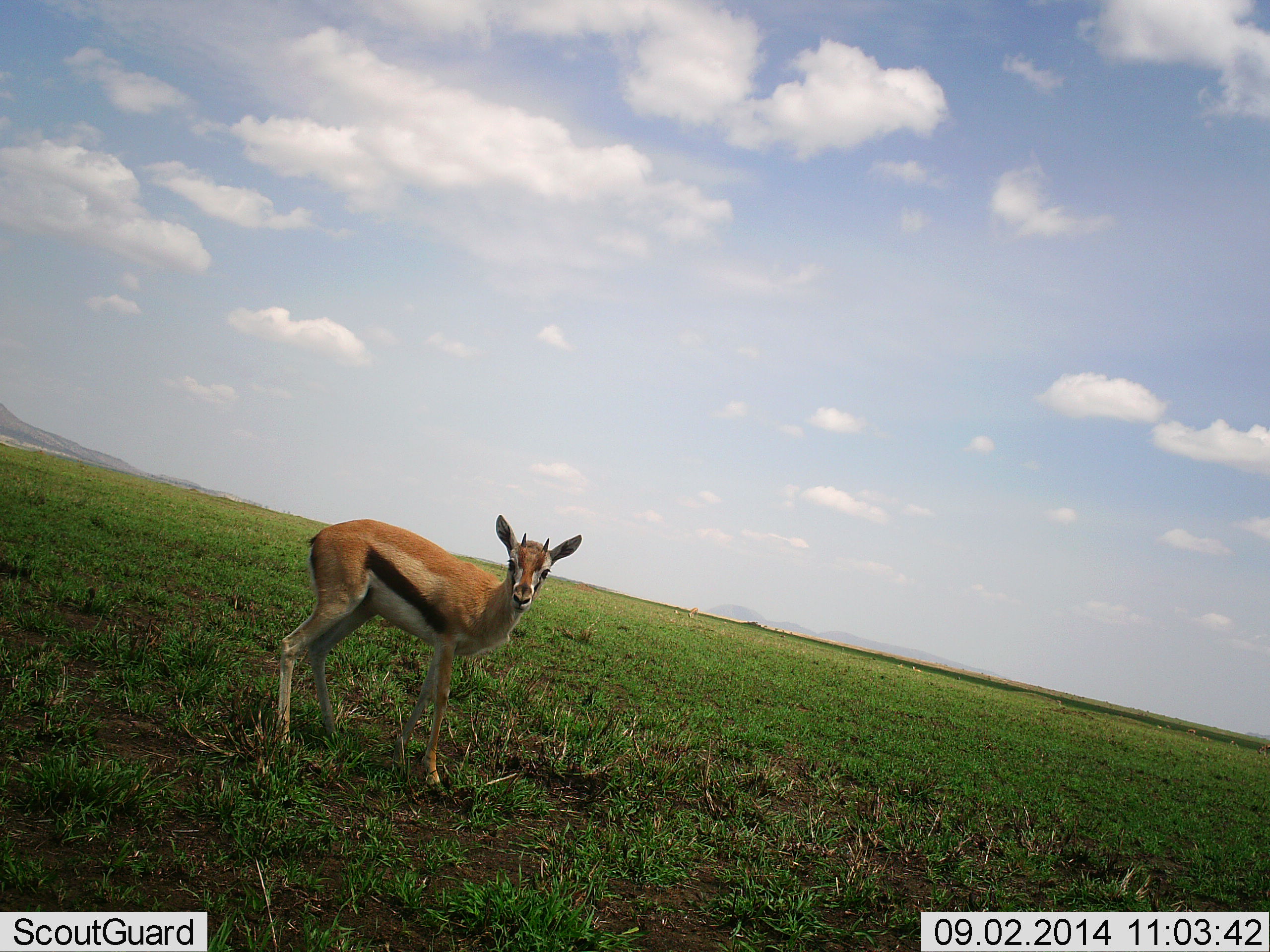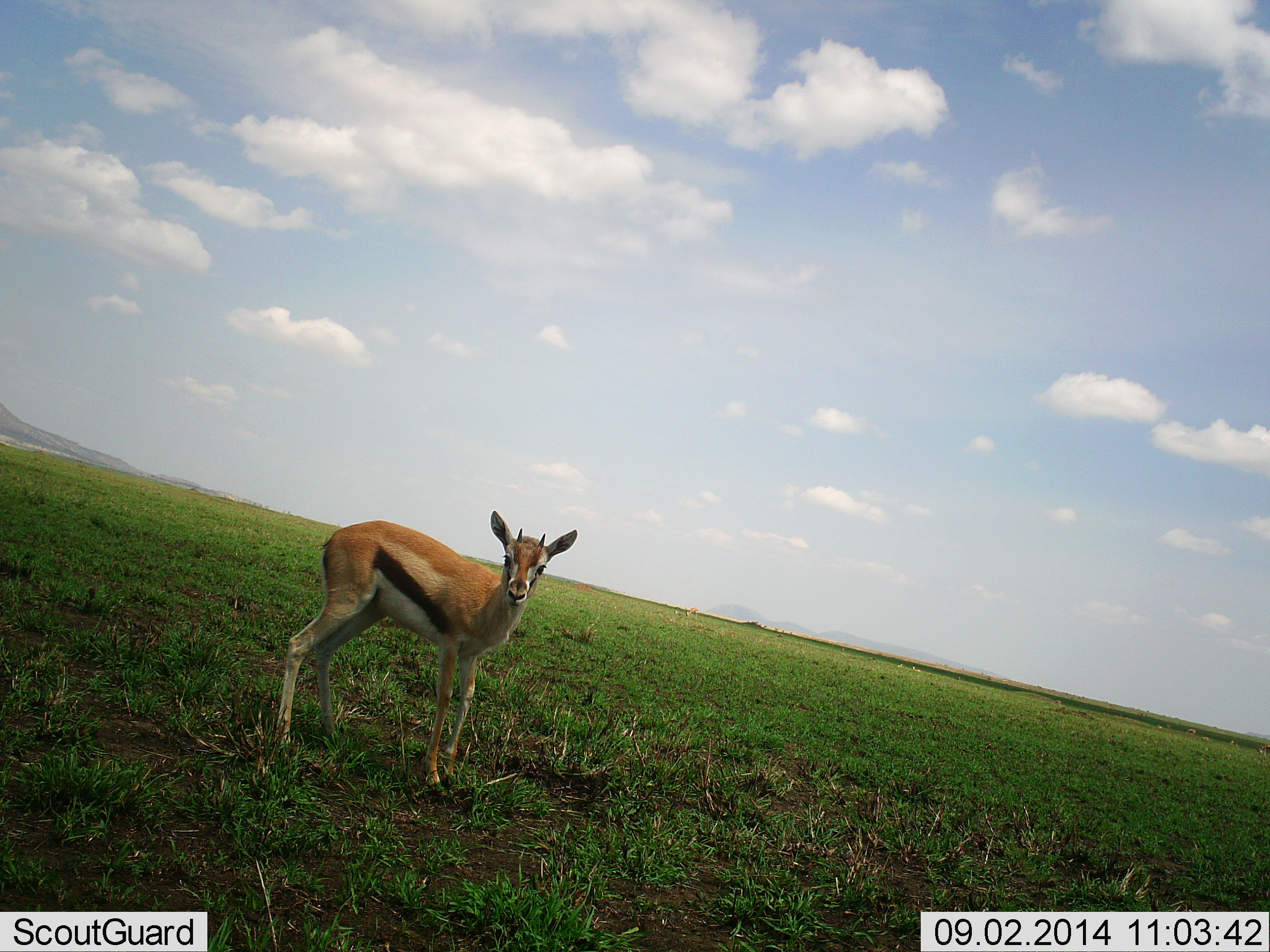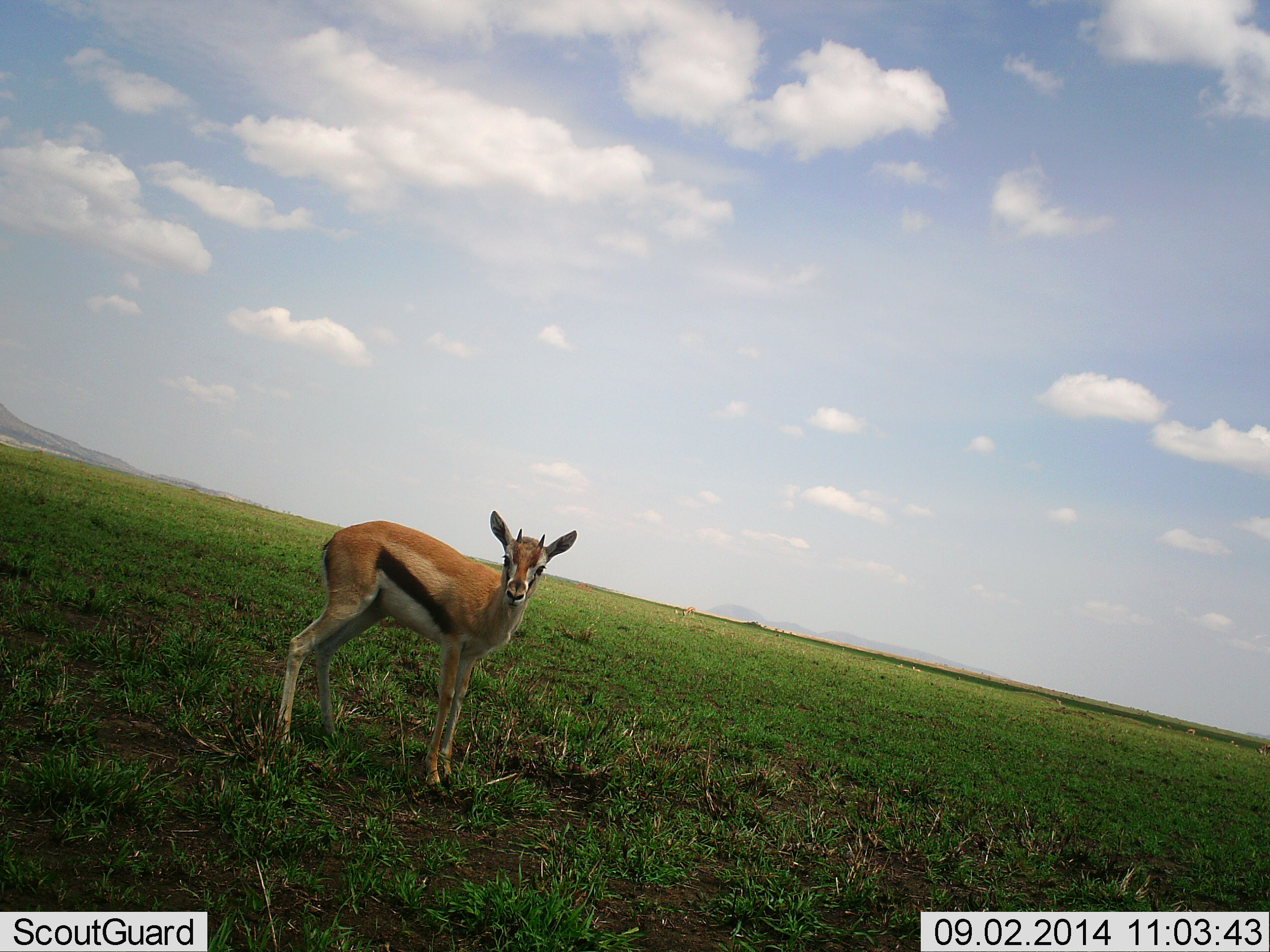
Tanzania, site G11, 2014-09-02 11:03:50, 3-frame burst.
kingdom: Animalia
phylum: Chordata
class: Mammalia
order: Artiodactyla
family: Bovidae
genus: Eudorcas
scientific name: Eudorcas thomsonii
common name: thomson's gazelle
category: gazellethomsons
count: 1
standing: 100%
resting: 10%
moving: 10%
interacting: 0%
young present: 10%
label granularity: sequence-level